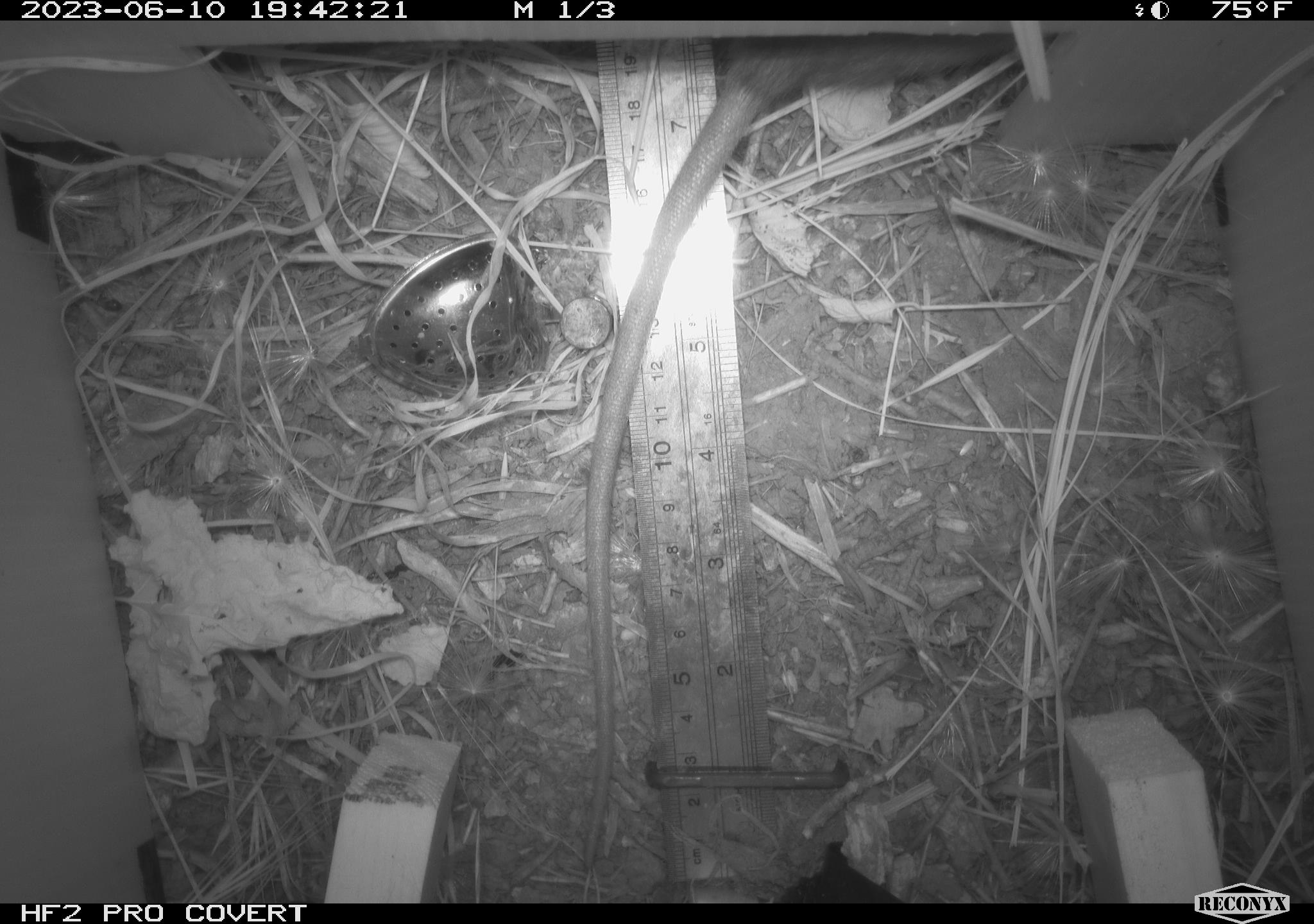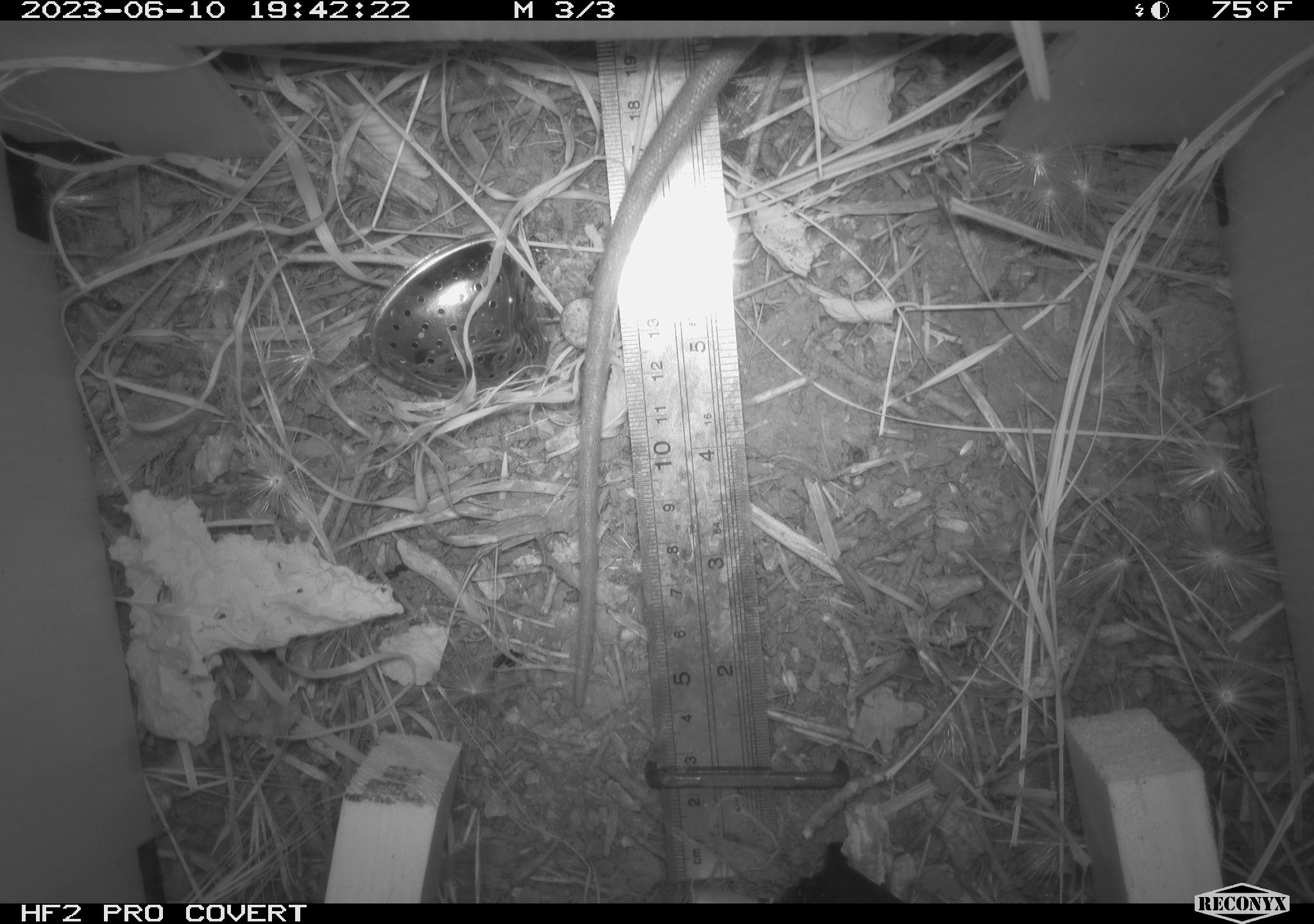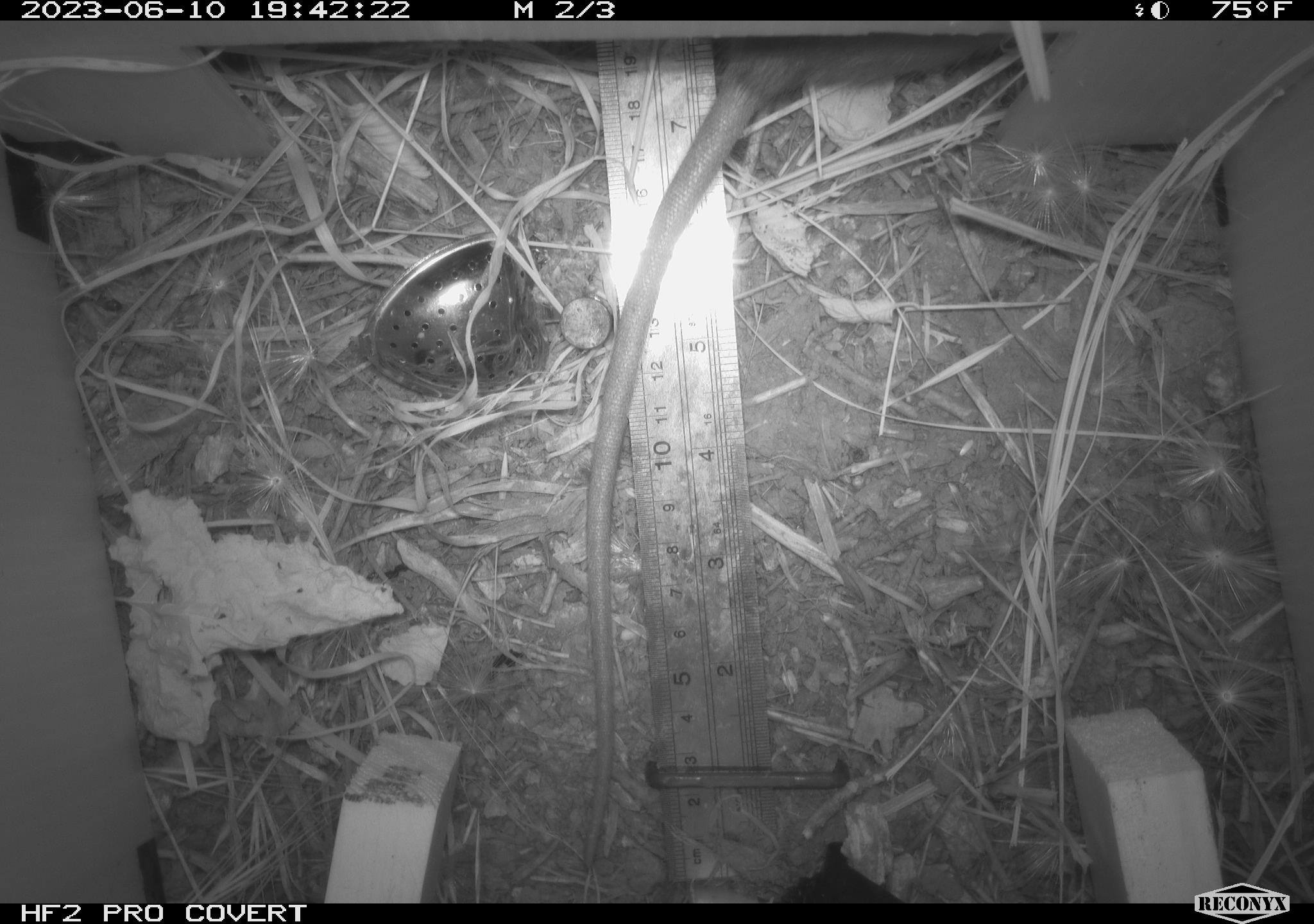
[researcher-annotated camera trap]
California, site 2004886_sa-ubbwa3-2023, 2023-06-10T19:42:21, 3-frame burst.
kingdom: Animalia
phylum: Chordata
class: Mammalia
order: Rodentia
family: Muridae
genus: Rattus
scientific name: Rattus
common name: rat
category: rattus species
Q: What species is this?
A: Rattus species (rat) (Rattus).